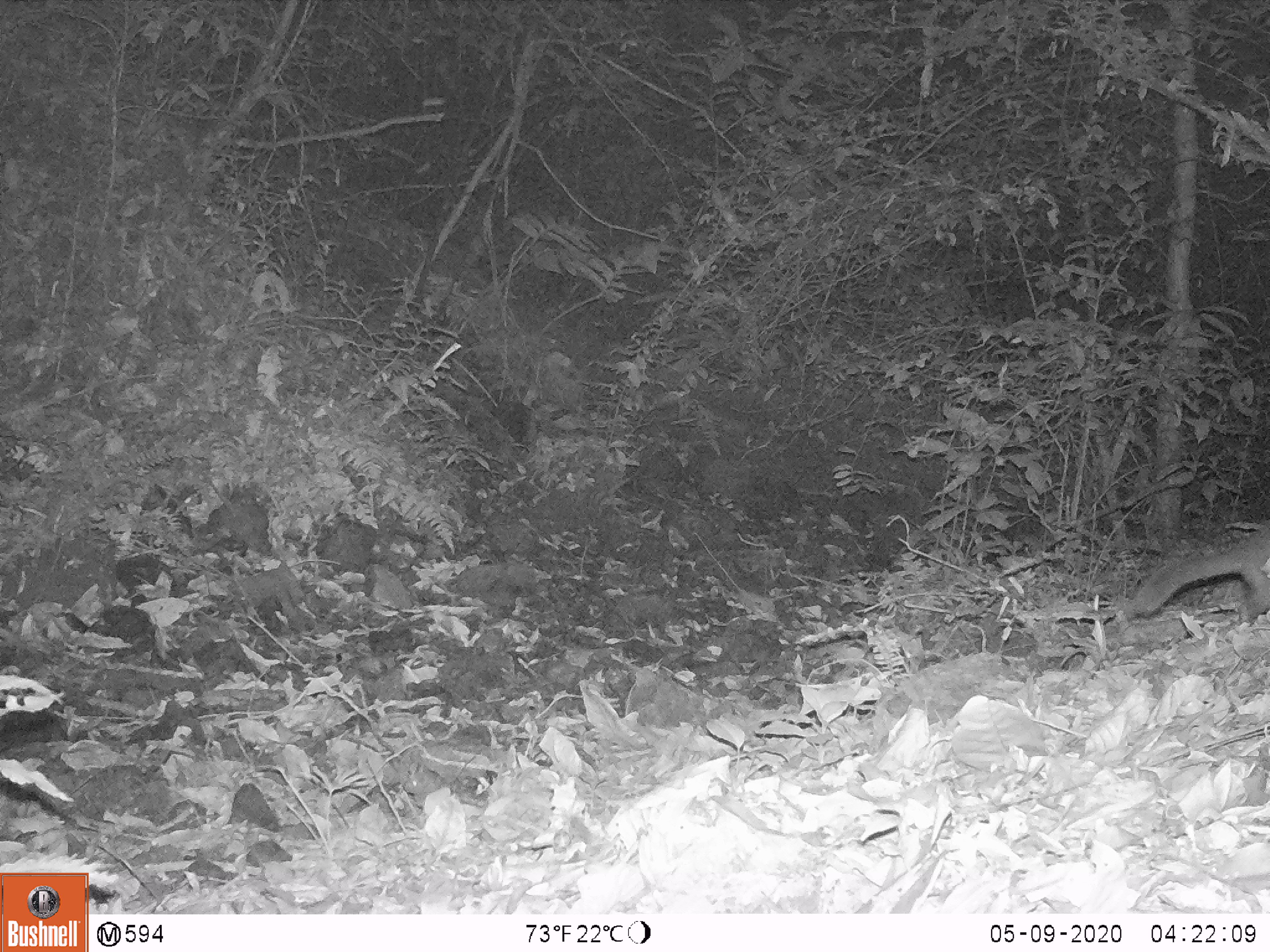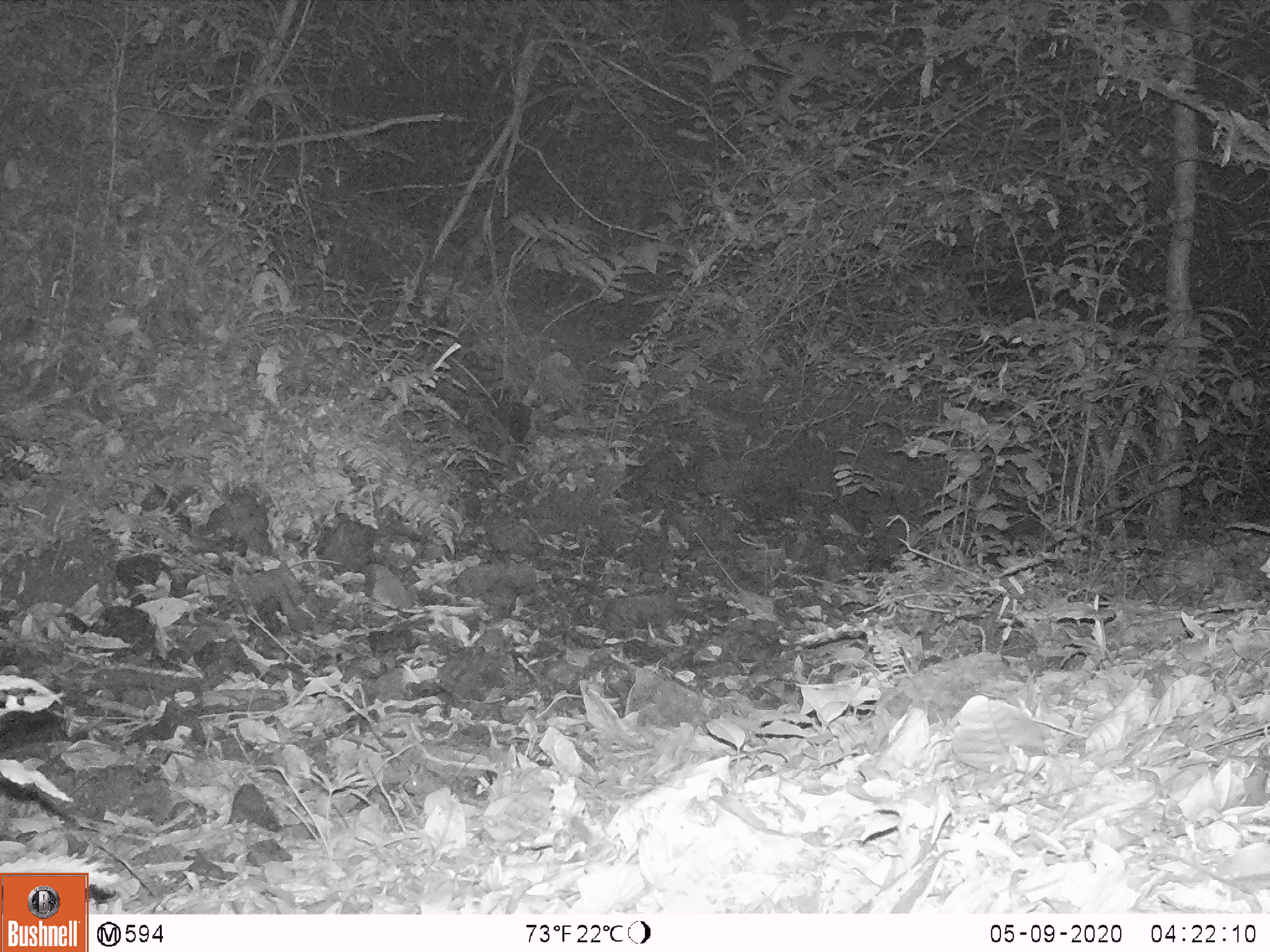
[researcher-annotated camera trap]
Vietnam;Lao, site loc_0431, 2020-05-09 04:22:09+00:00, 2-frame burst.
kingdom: Animalia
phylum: Chordata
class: Mammalia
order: Carnivora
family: Mustelidae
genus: Melogale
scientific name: Melogale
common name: ferret badger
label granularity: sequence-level